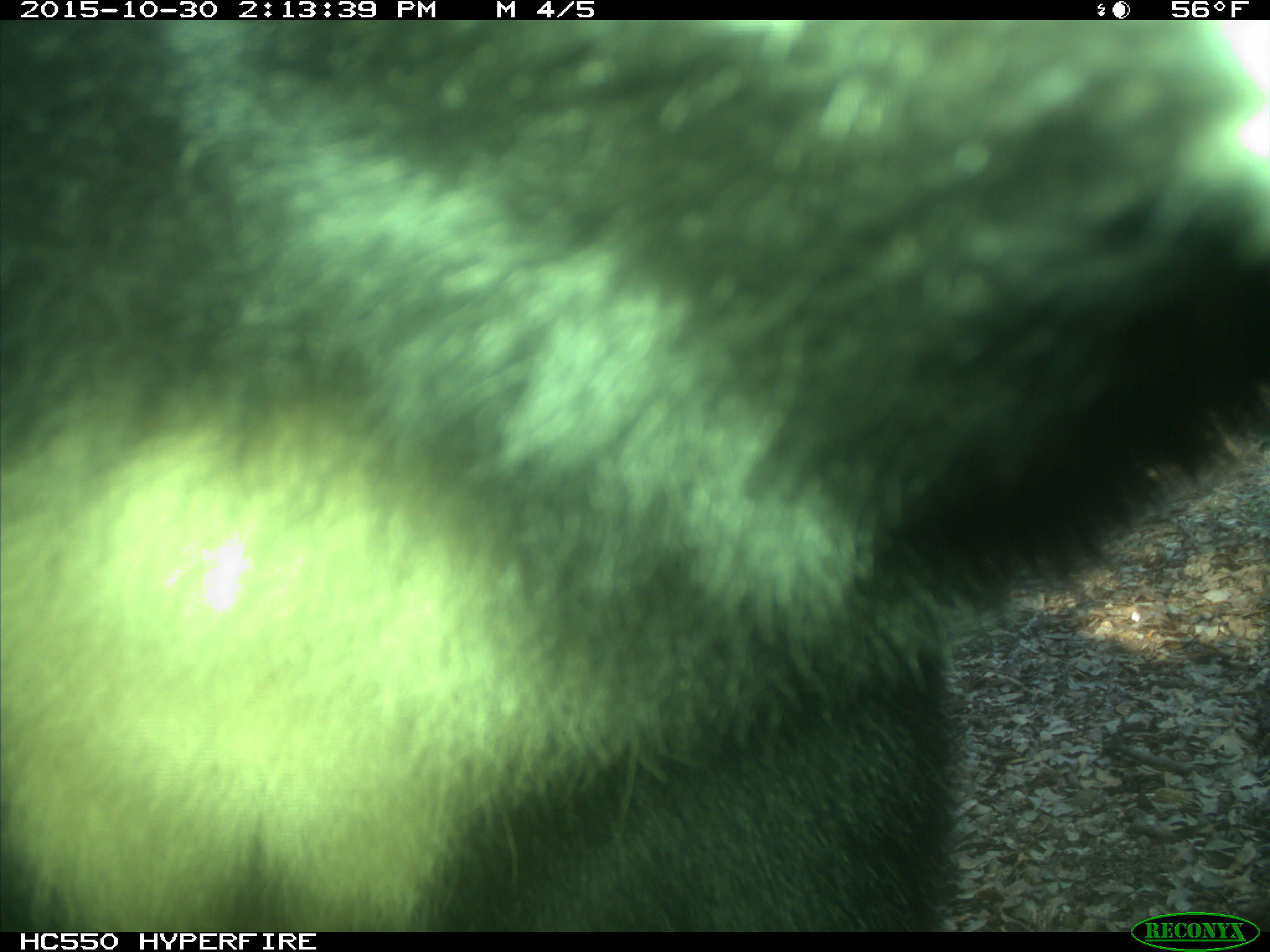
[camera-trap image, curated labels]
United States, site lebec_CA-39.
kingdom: Animalia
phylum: Chordata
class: Mammalia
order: Carnivora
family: Ursidae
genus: Ursus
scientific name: Ursus americanus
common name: american black bear